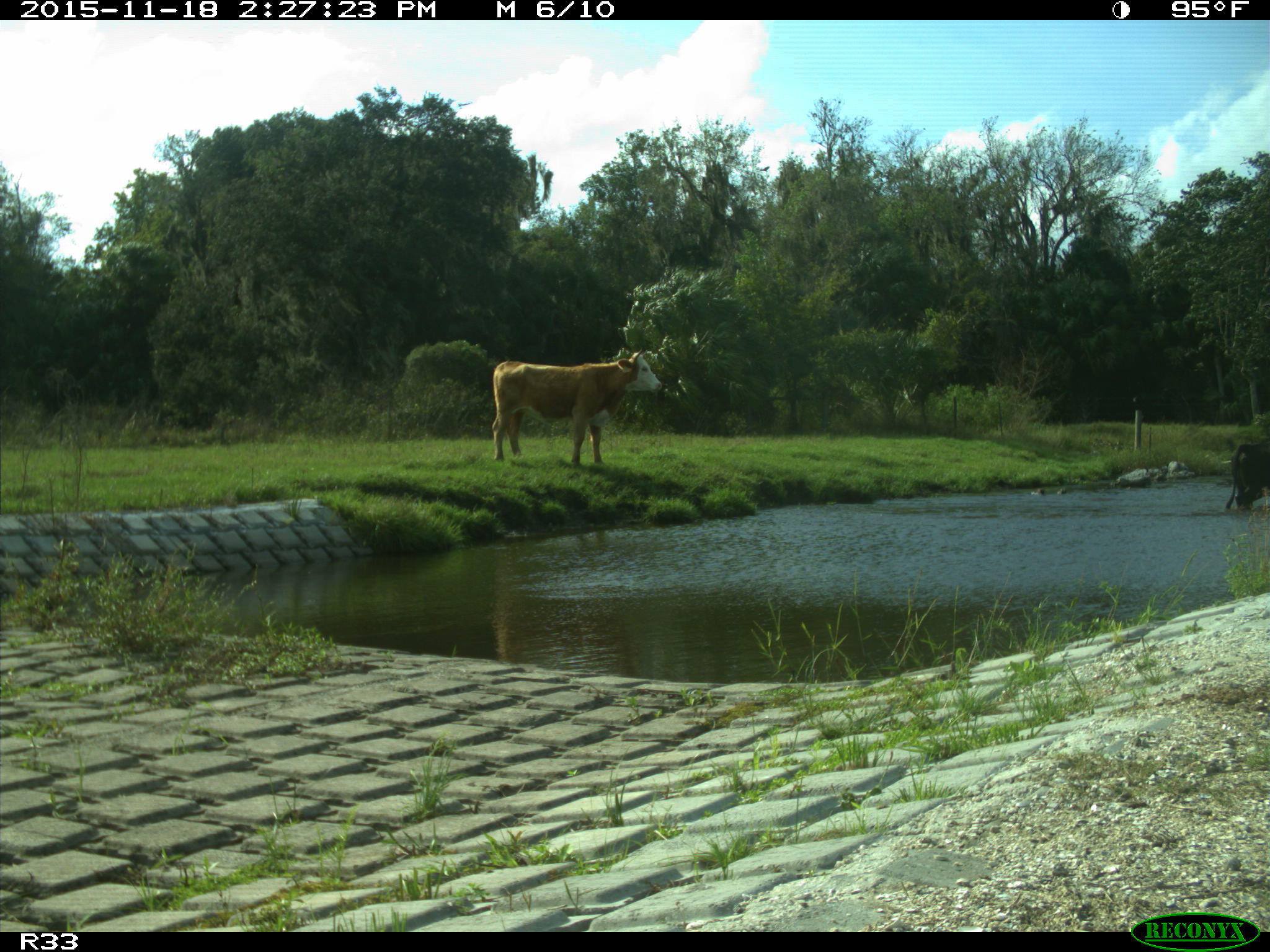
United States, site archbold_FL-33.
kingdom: Animalia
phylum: Chordata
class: Mammalia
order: Artiodactyla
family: Bovidae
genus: Bos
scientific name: Bos taurus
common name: domestic cow